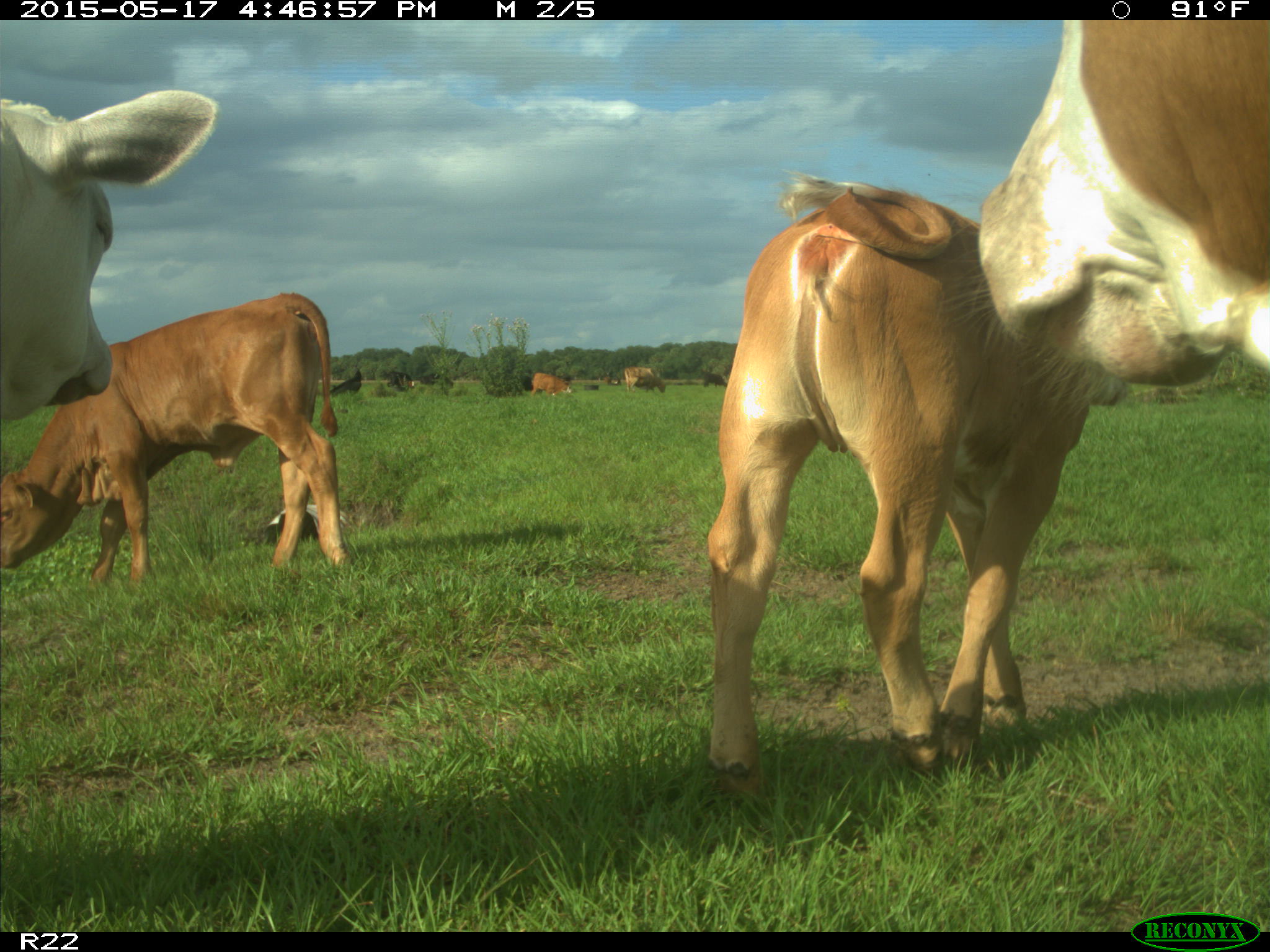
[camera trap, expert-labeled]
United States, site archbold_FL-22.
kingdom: Animalia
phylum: Chordata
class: Mammalia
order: Artiodactyla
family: Bovidae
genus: Bos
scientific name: Bos taurus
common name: domestic cow